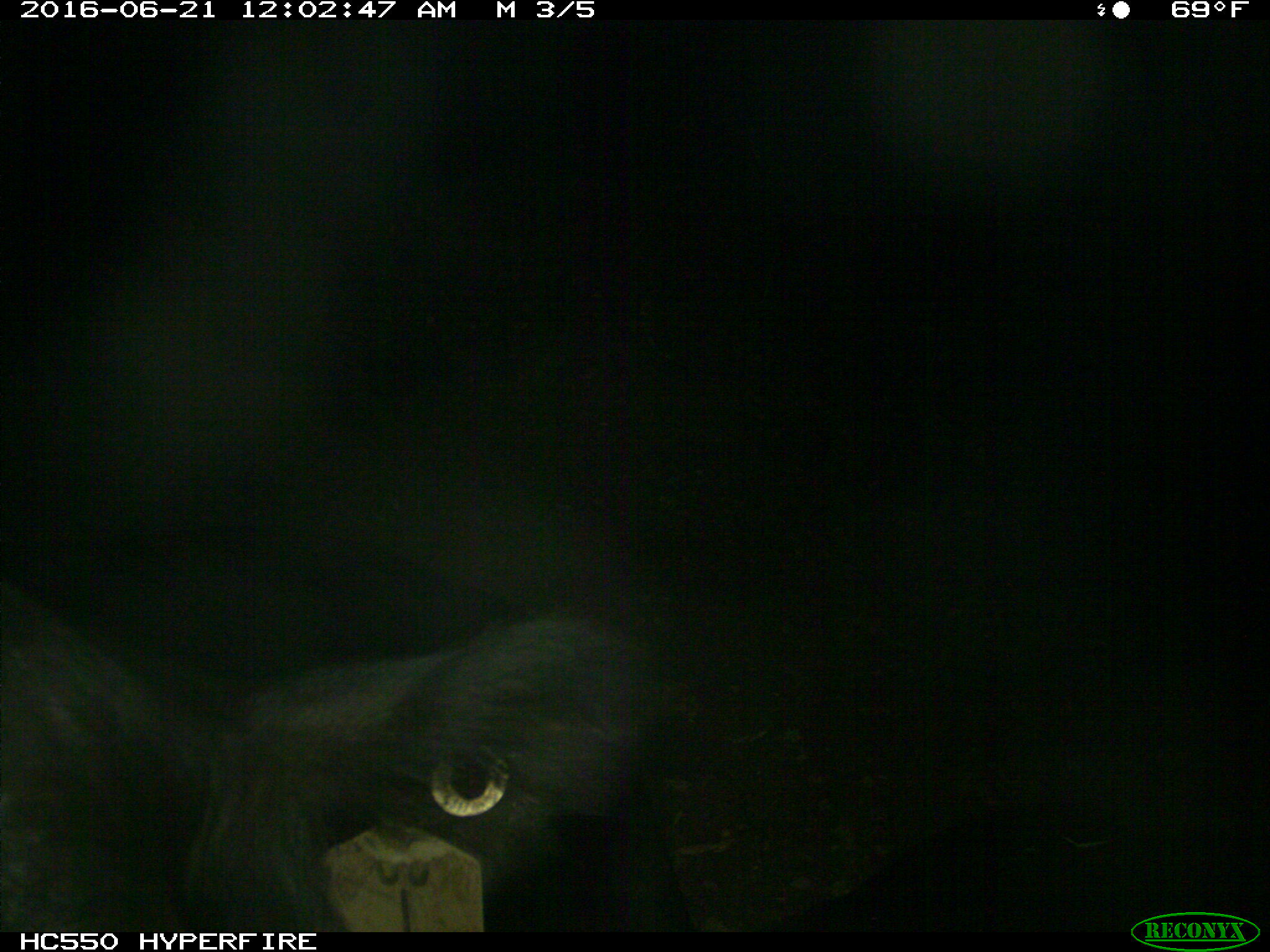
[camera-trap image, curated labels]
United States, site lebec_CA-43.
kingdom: Animalia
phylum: Chordata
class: Mammalia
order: Artiodactyla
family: Bovidae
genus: Bos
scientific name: Bos taurus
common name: domestic cow